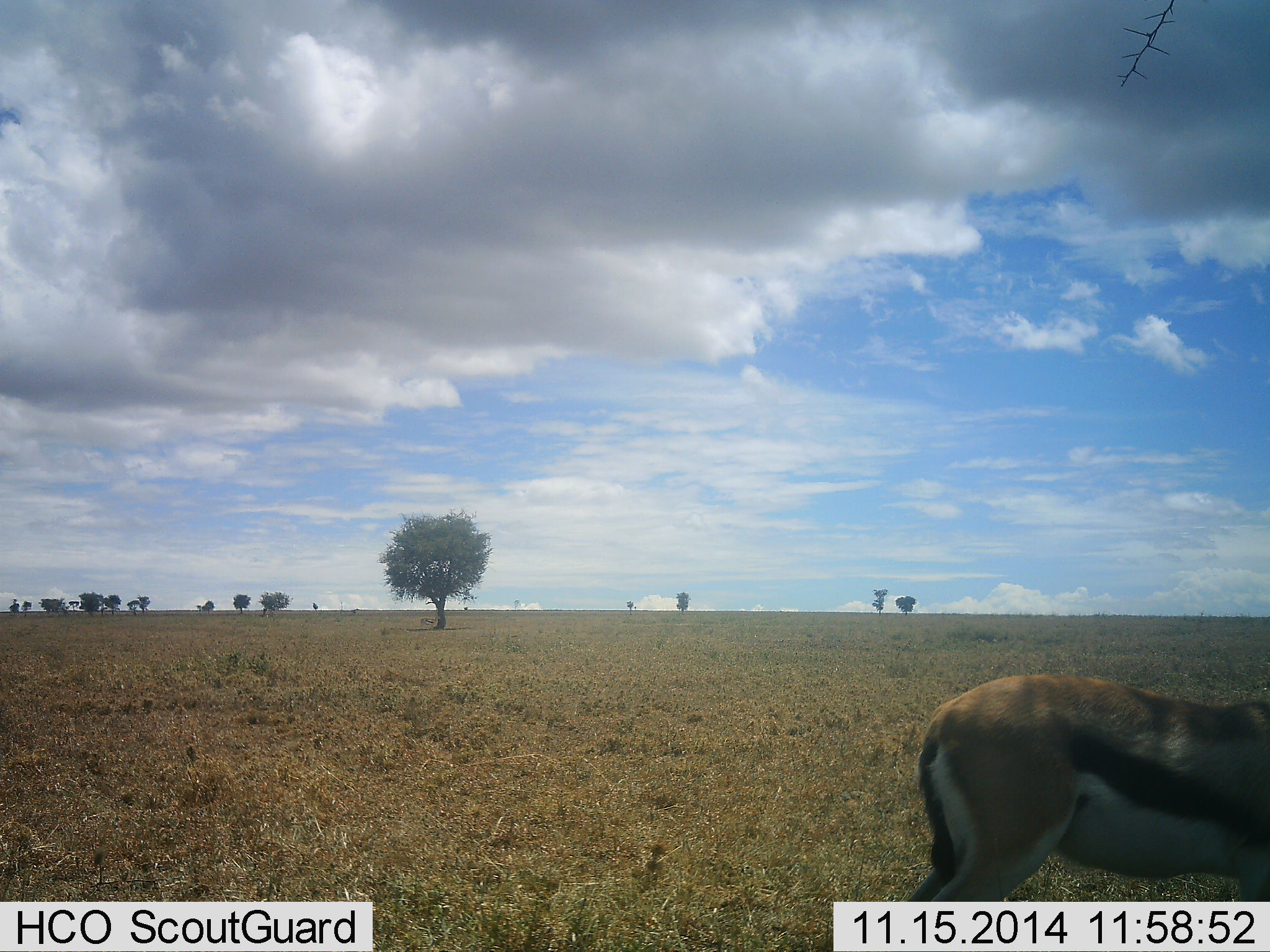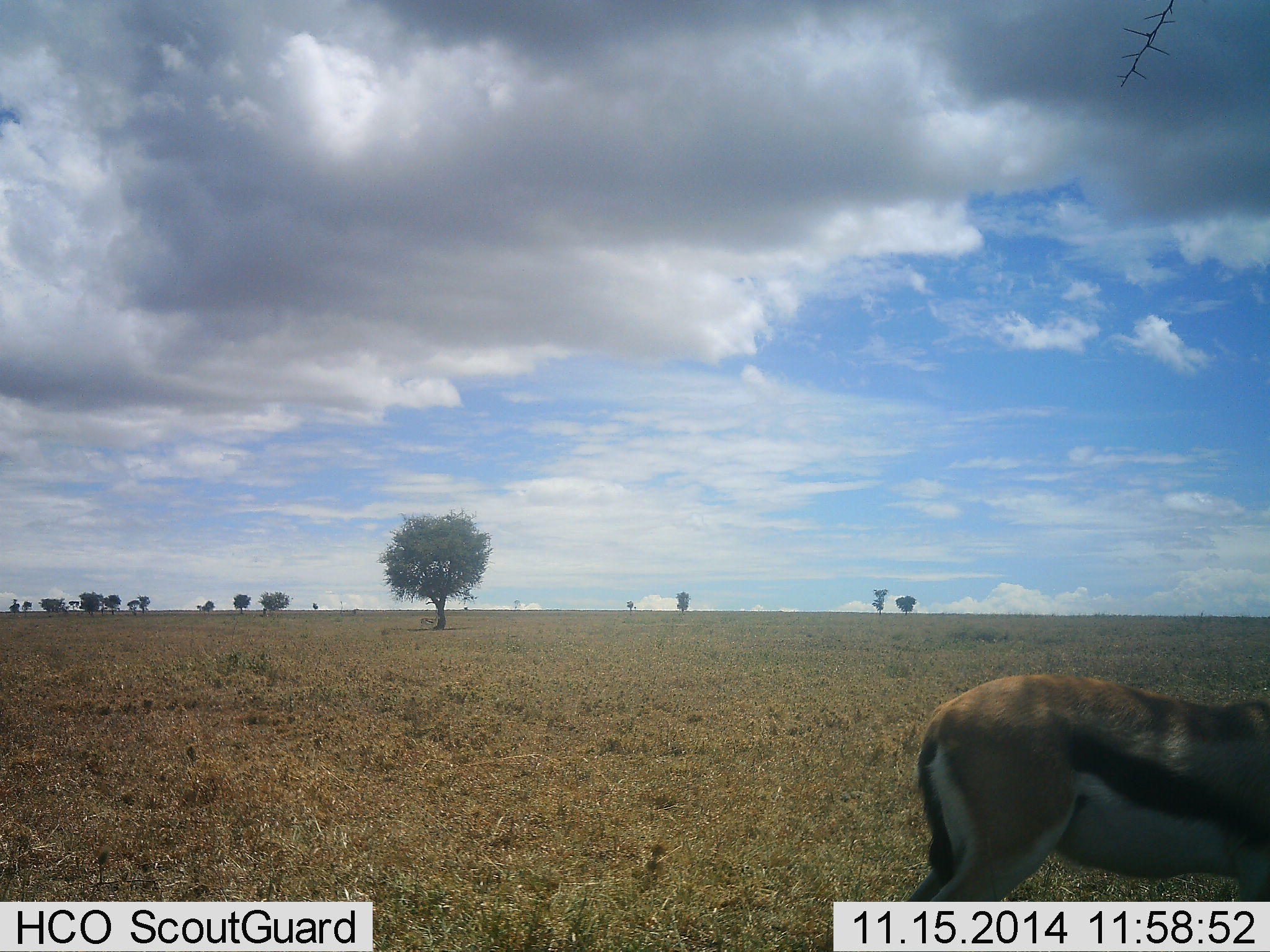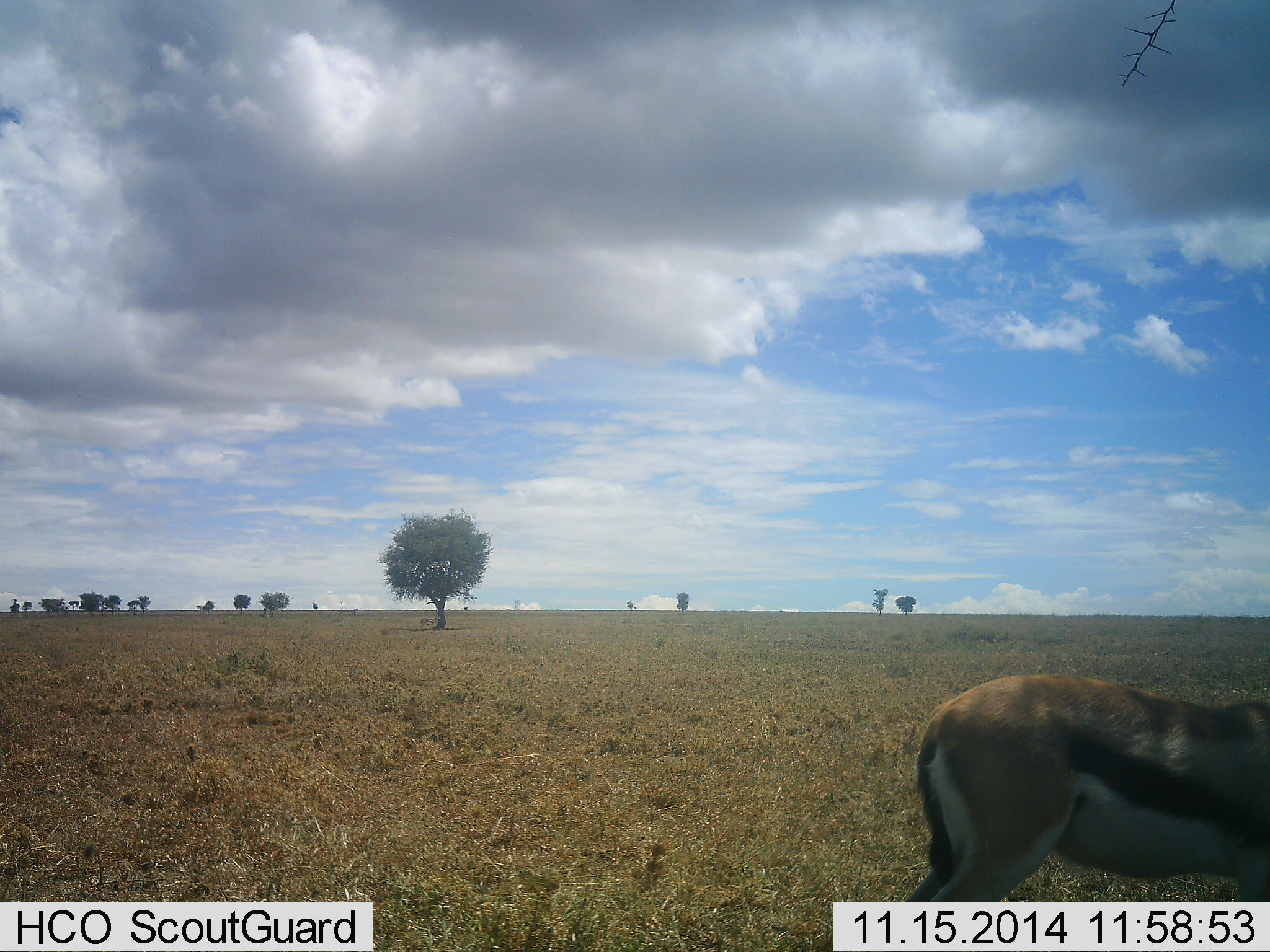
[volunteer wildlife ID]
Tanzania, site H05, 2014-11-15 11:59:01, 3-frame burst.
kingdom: Animalia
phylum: Chordata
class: Mammalia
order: Artiodactyla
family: Bovidae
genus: Eudorcas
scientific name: Eudorcas thomsonii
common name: thomson's gazelle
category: gazellethomsons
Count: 1.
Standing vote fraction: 100%.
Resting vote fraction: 0%.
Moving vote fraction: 0%.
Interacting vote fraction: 0%.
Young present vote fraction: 0%.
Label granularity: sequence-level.